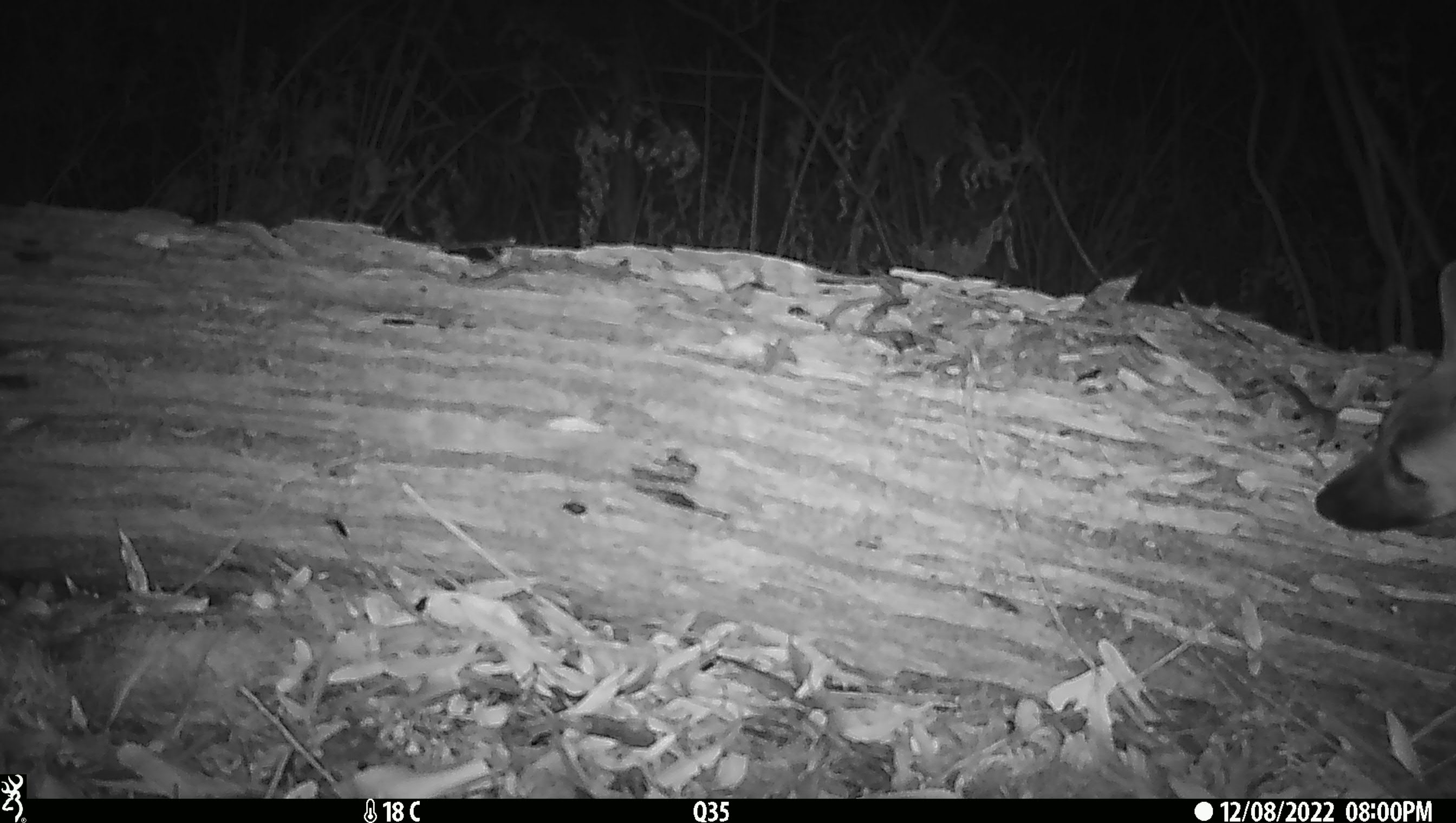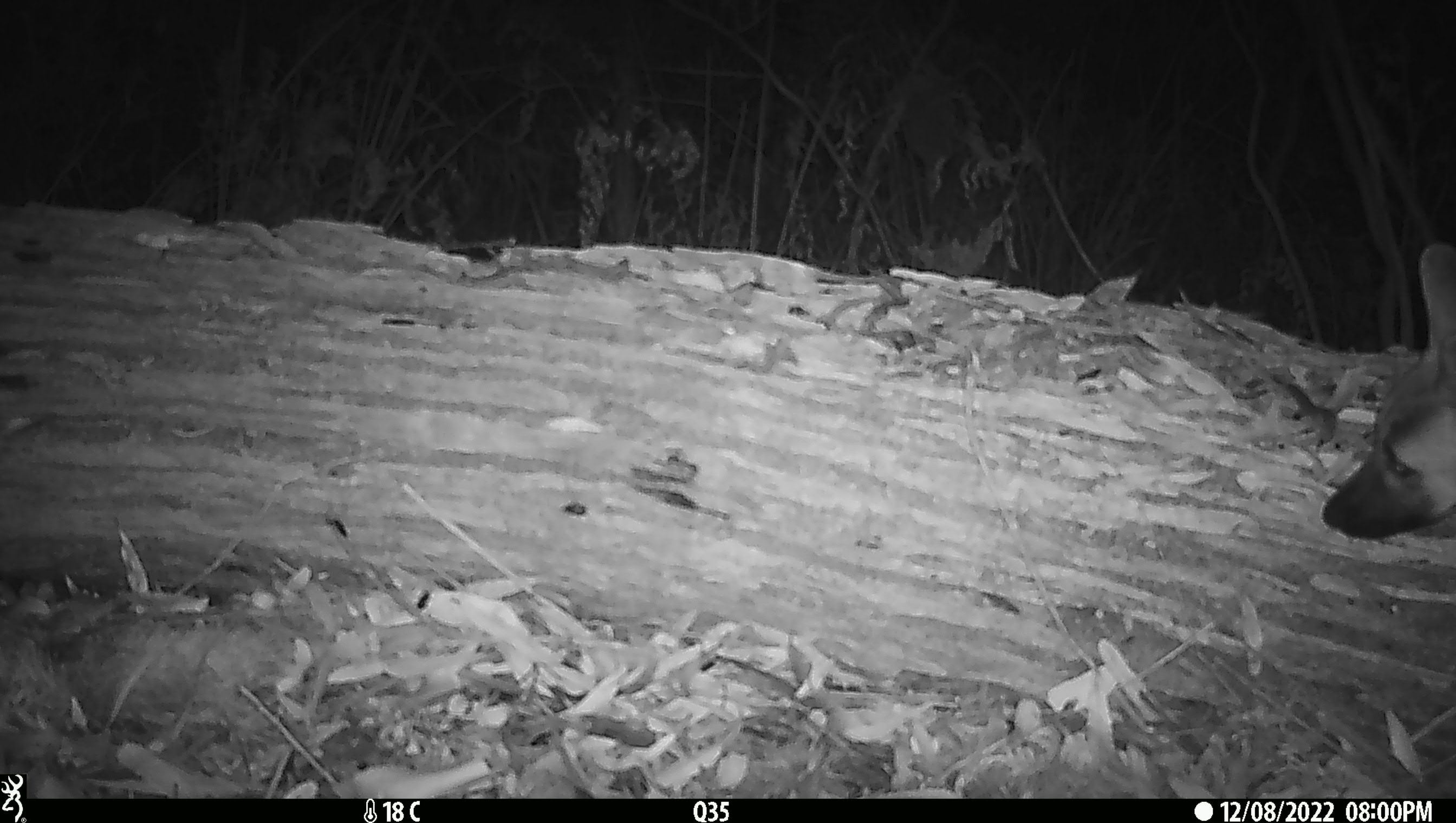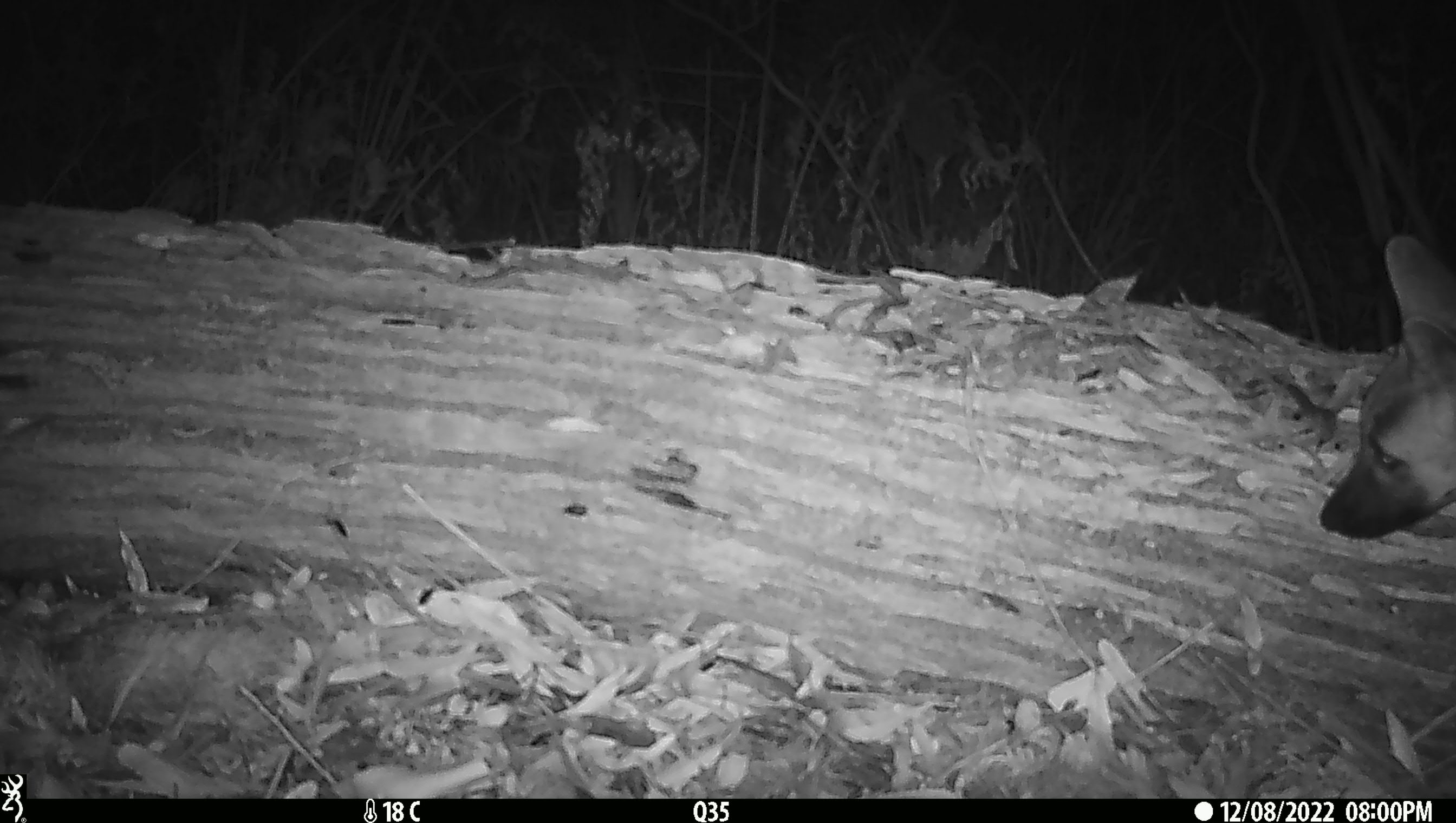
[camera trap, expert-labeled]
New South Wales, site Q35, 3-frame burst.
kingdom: Animalia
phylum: Chordata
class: Mammalia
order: Carnivora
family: Canidae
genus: Canis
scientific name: Canis familiaris dingo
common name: dingo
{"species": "dingo (Canis familiaris dingo)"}